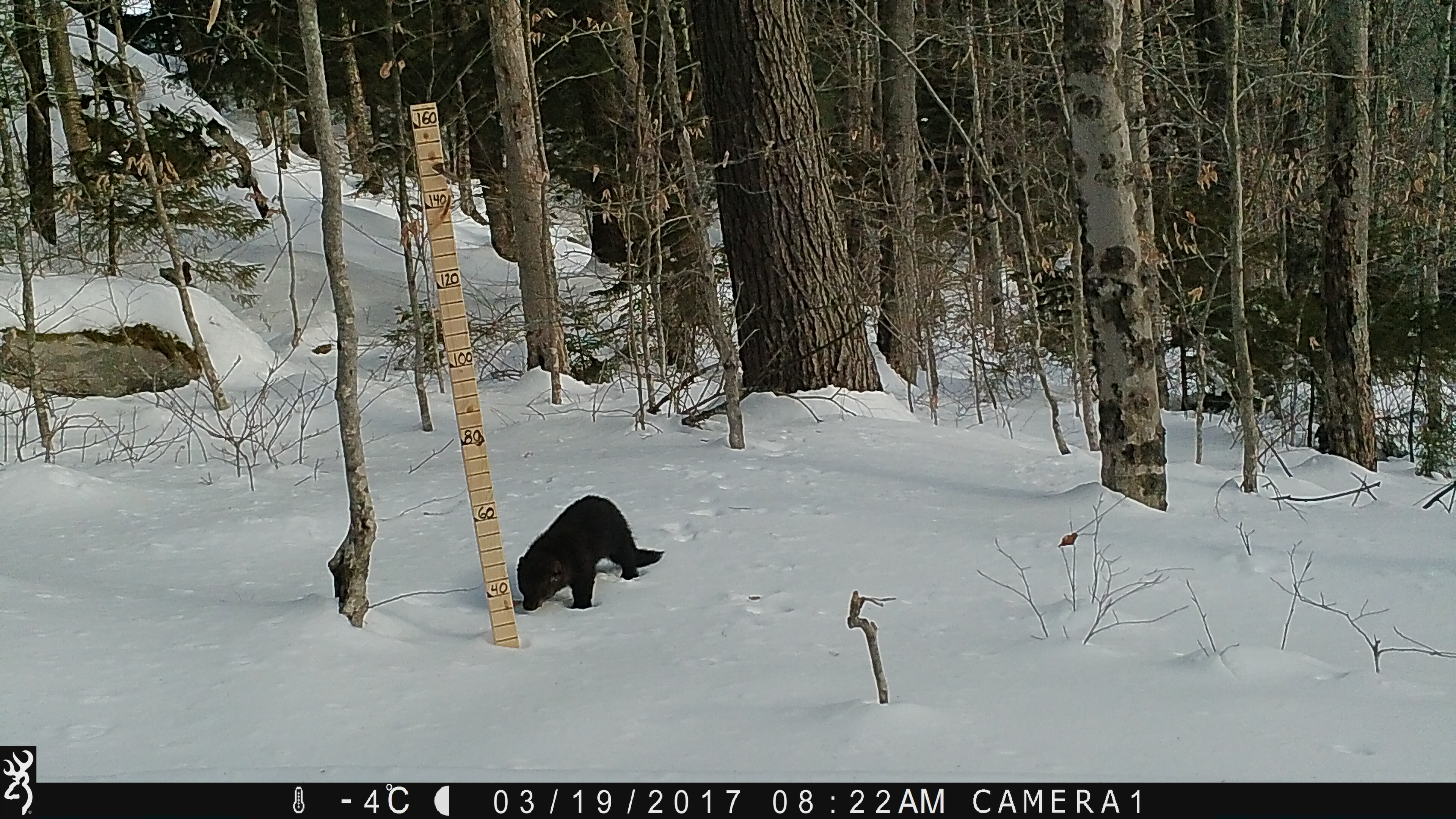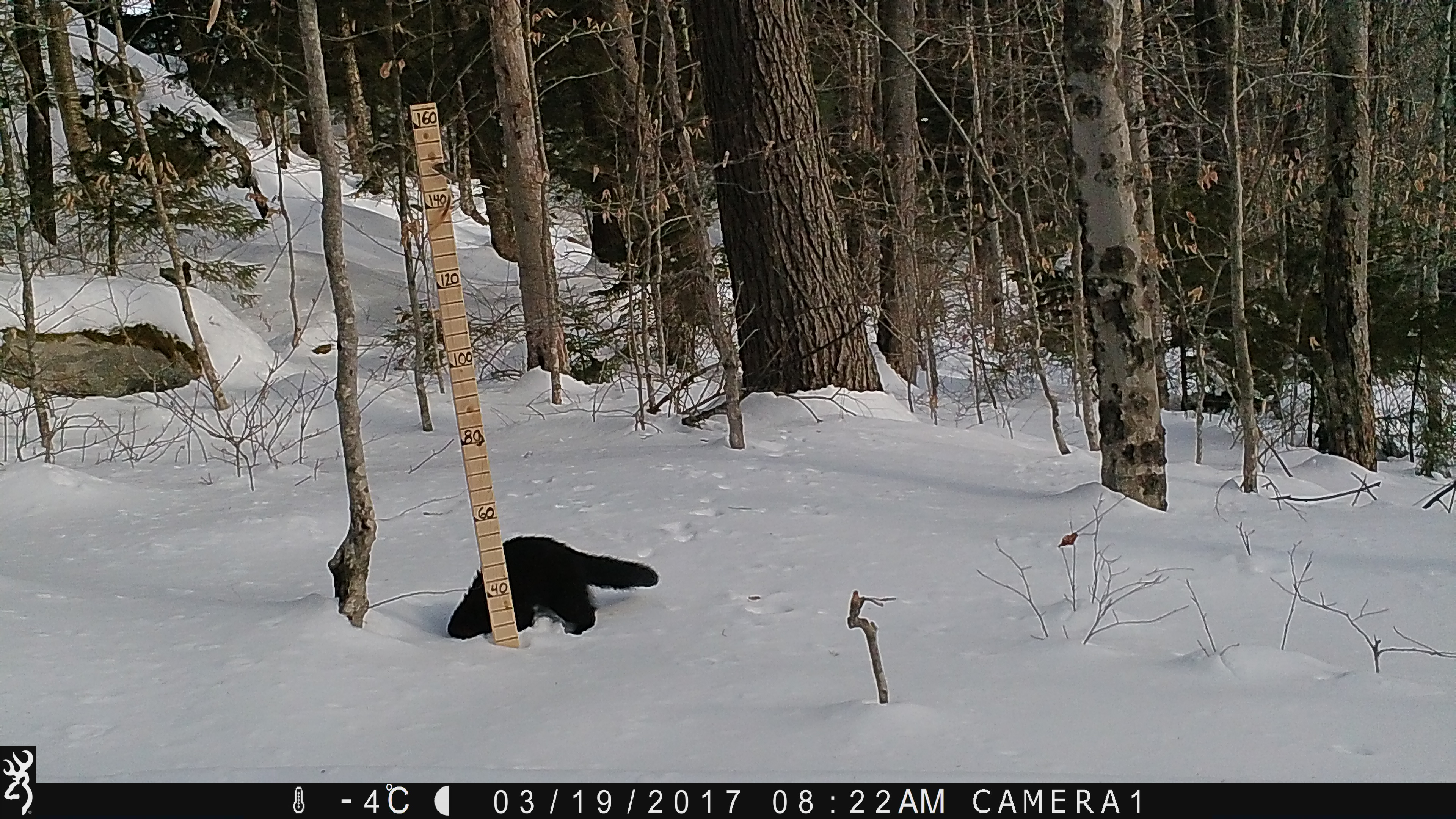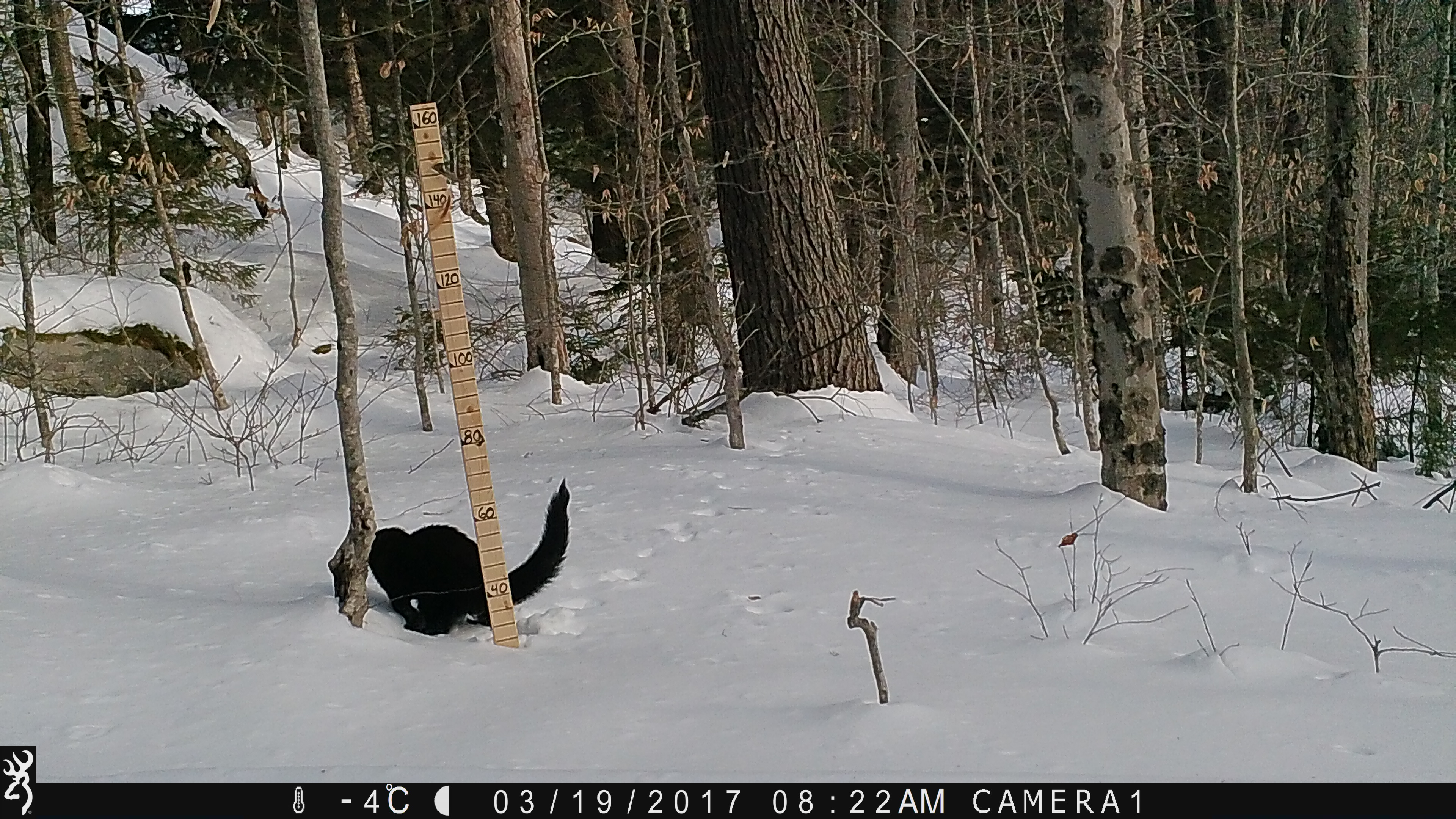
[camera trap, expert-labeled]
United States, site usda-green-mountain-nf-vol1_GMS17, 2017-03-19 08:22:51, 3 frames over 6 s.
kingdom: Animalia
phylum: Chordata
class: Mammalia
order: Carnivora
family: Mustelidae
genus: Pekania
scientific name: Pekania pennanti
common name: fisher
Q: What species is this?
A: Fisher (Pekania pennanti).